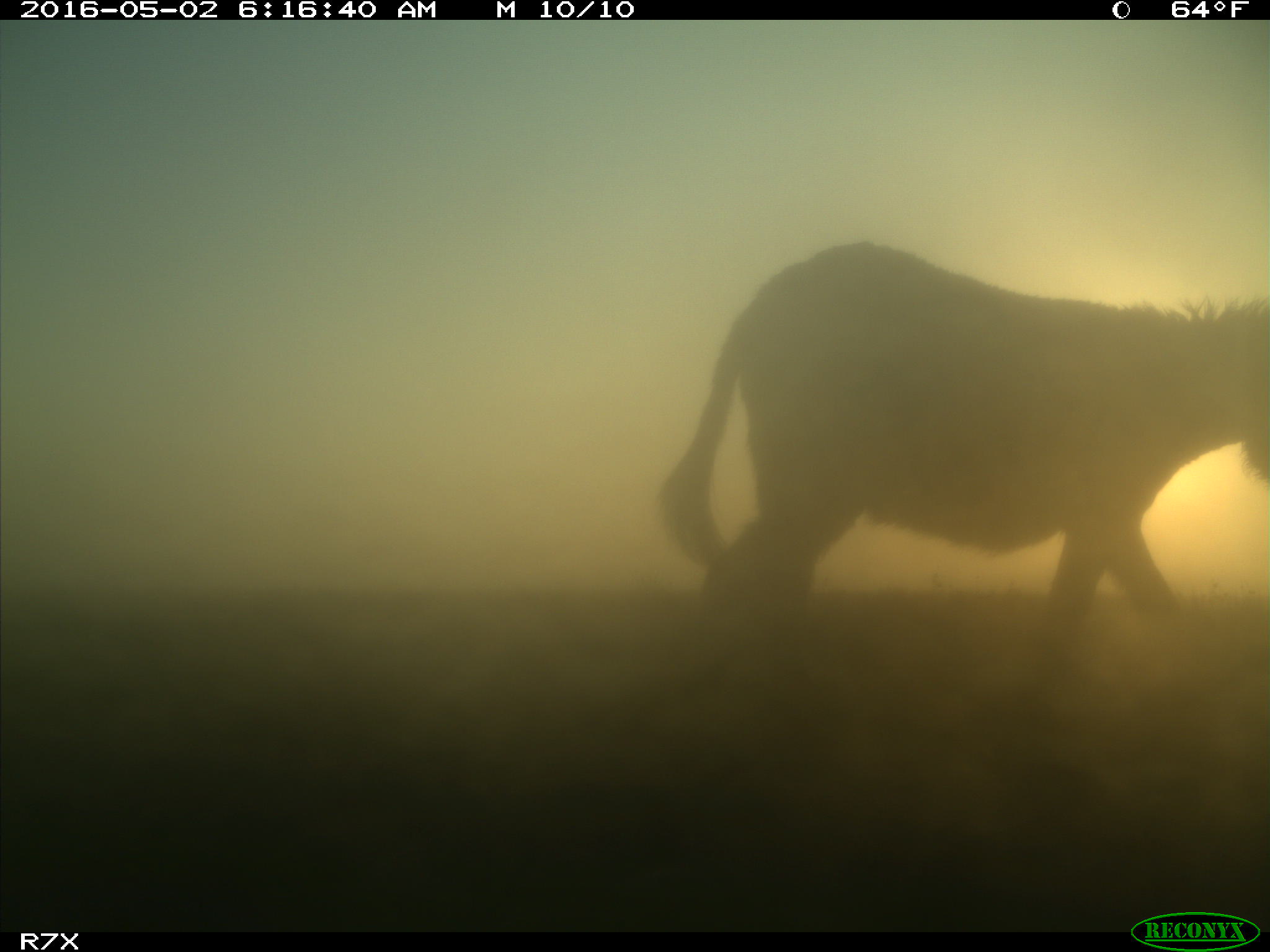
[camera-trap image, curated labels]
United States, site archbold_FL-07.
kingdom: Animalia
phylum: Chordata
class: Mammalia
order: Artiodactyla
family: Bovidae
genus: Bos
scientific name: Bos taurus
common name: domestic cow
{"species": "Bos taurus (domestic cow)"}